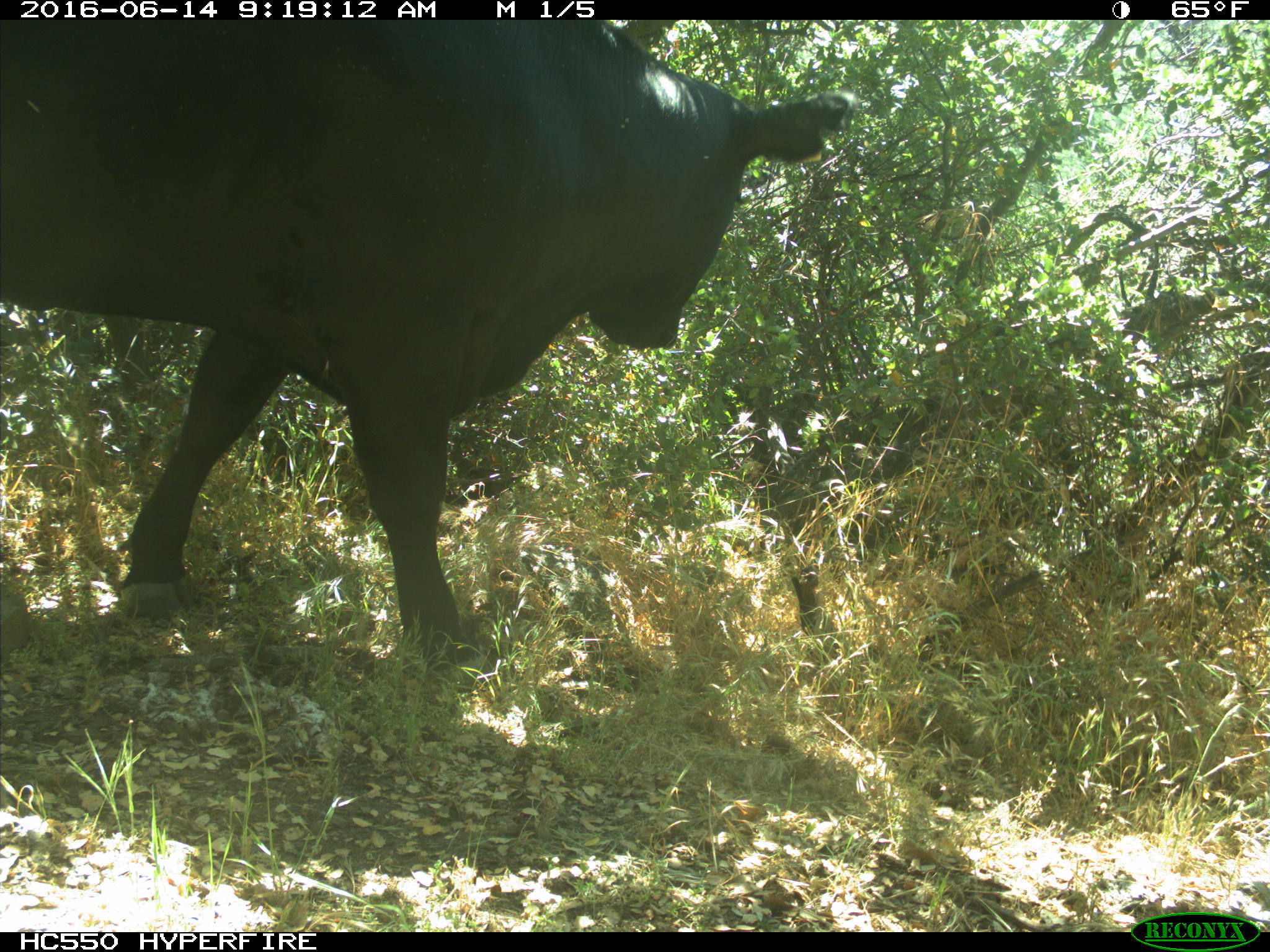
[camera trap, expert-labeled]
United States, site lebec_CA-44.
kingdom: Animalia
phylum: Chordata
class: Mammalia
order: Artiodactyla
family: Bovidae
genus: Bos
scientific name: Bos taurus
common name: domestic cow